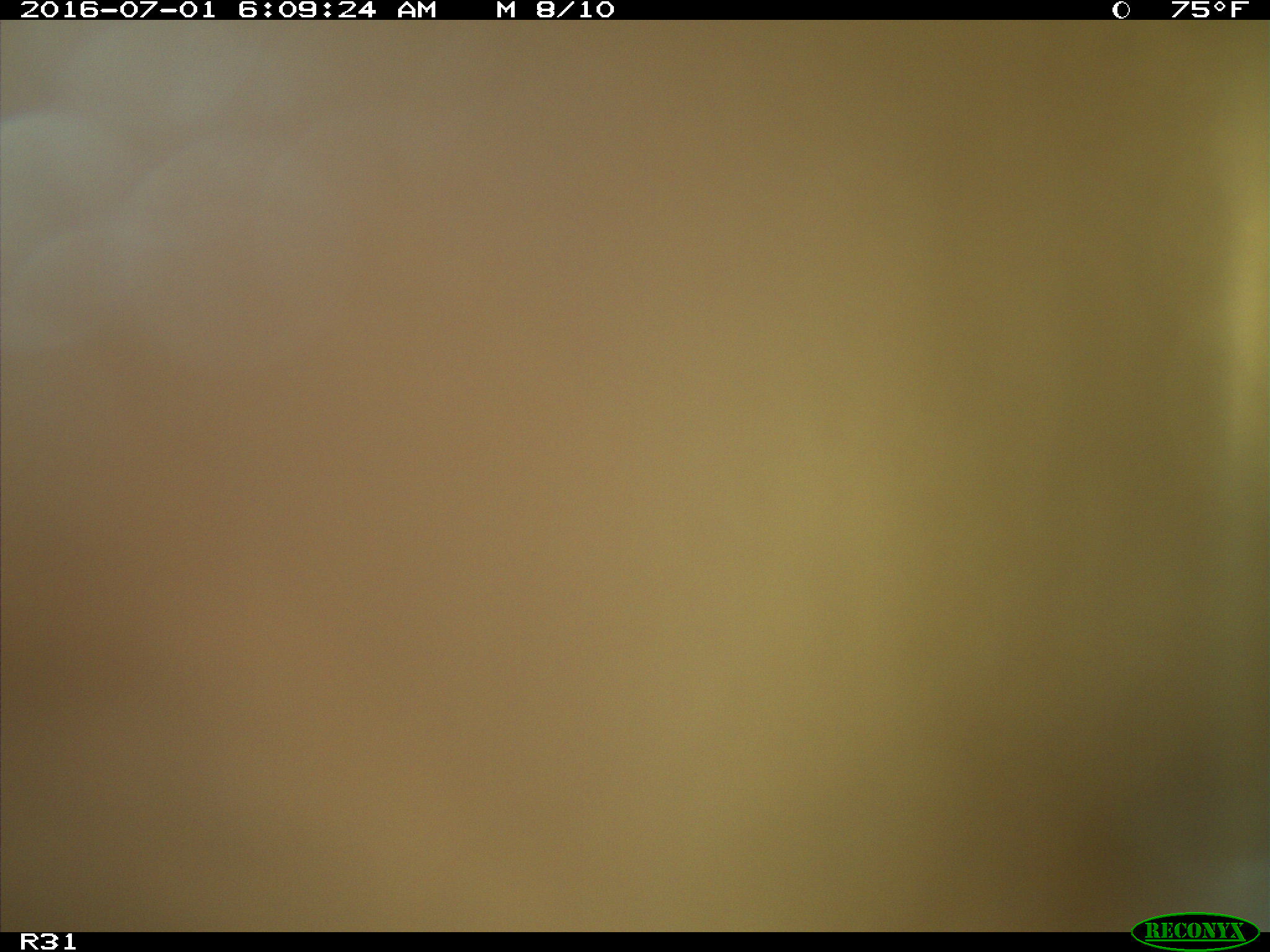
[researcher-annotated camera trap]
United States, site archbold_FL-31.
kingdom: Animalia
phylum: Chordata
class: Mammalia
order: Artiodactyla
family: Bovidae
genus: Bos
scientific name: Bos taurus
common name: domestic cow